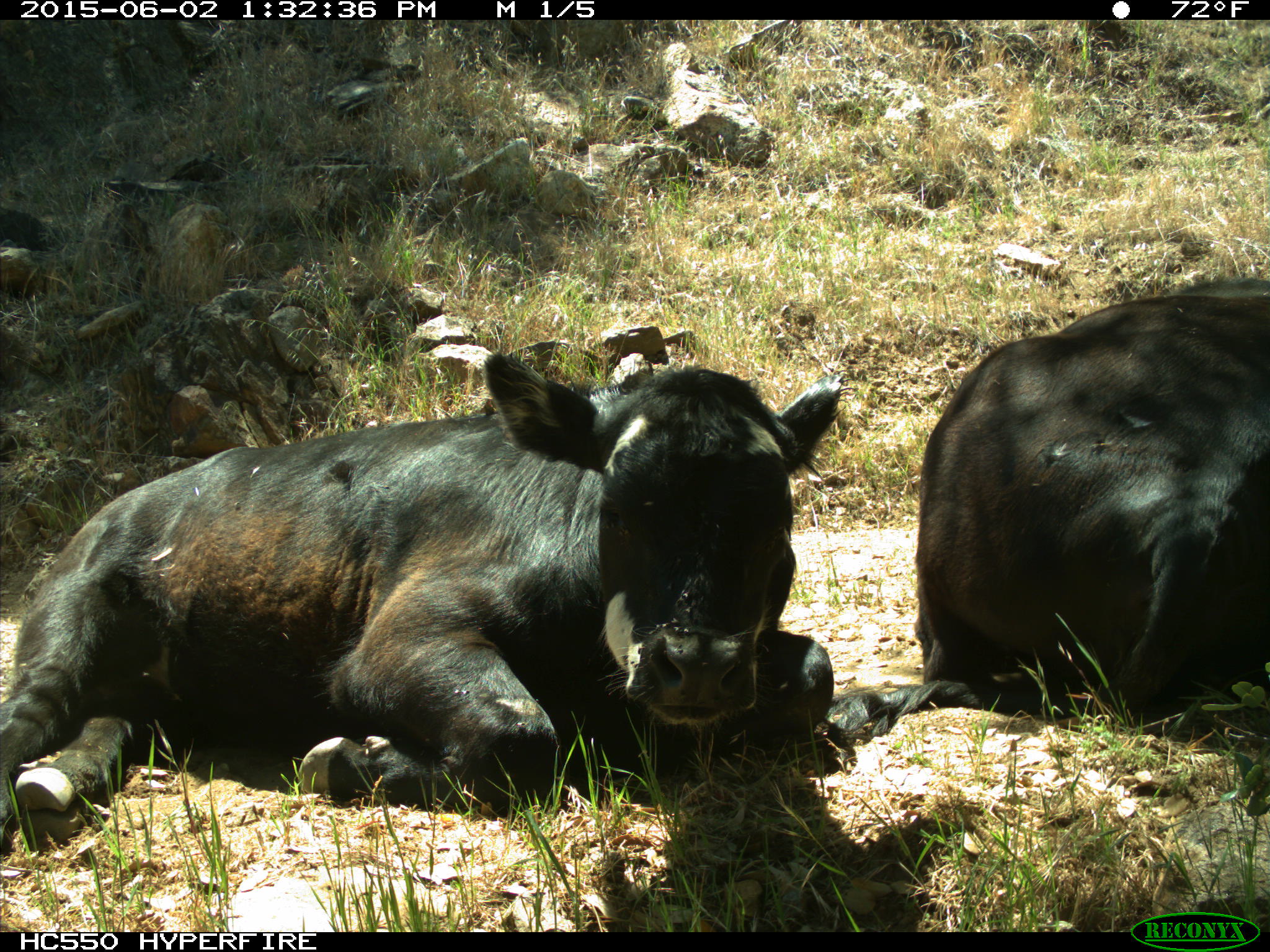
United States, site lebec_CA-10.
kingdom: Animalia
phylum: Chordata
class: Mammalia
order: Artiodactyla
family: Bovidae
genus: Bos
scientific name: Bos taurus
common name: domestic cow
Bos taurus (domestic cow).